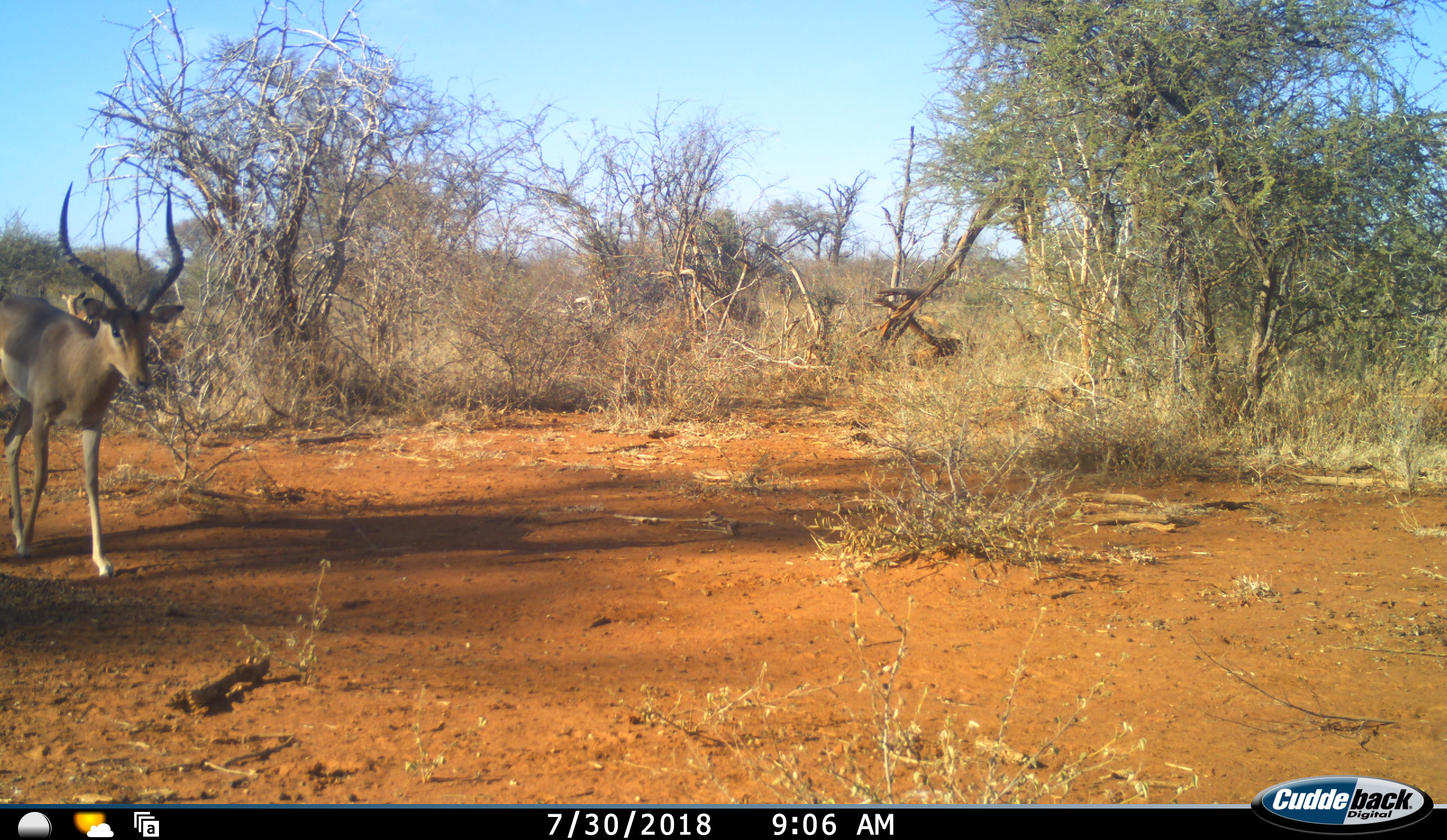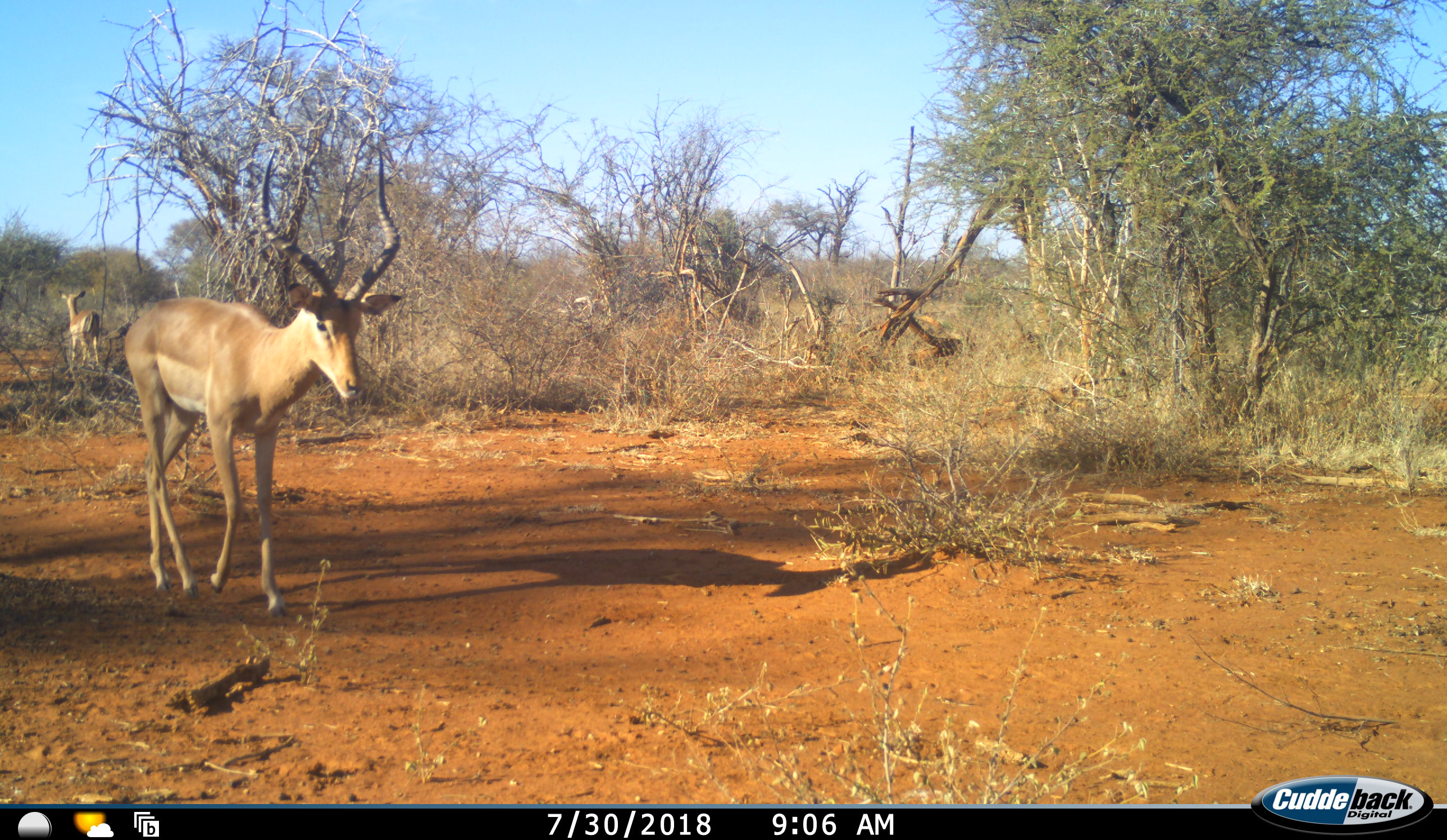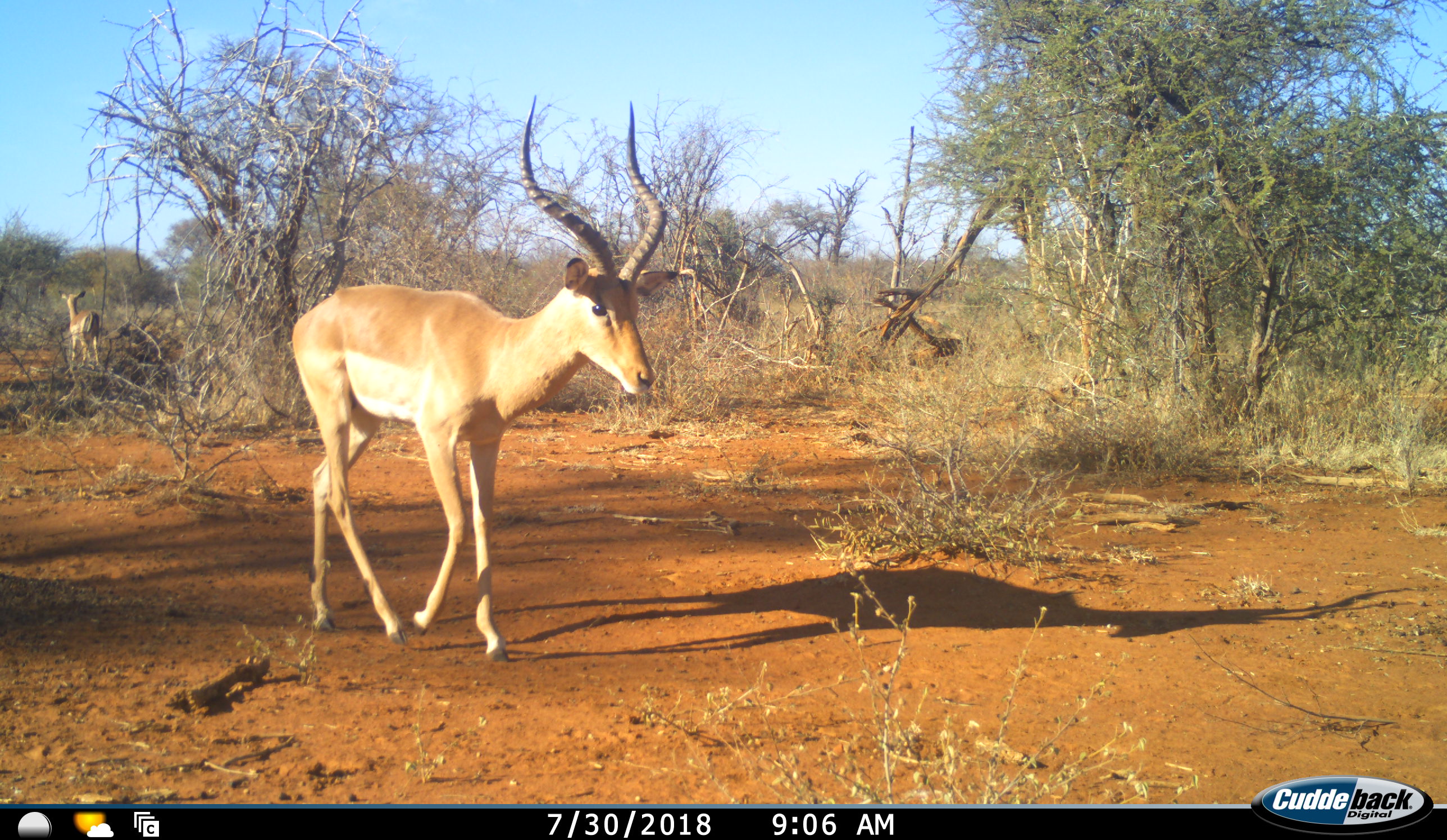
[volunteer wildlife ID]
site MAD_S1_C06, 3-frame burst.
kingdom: Animalia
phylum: Chordata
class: Mammalia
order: Artiodactyla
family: Bovidae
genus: Aepyceros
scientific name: Aepyceros melampus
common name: impala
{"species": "impala (Aepyceros melampus)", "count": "2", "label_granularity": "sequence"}